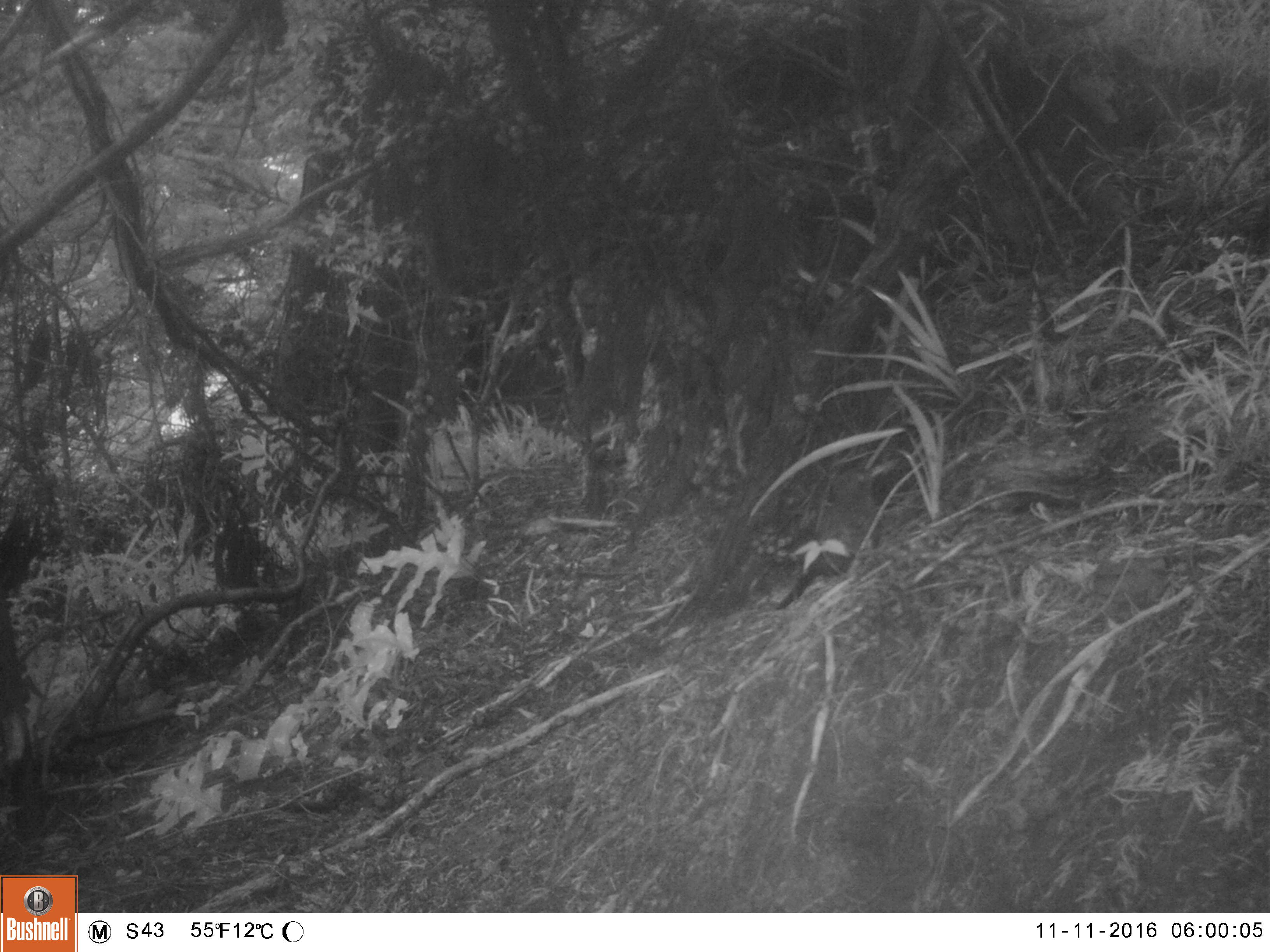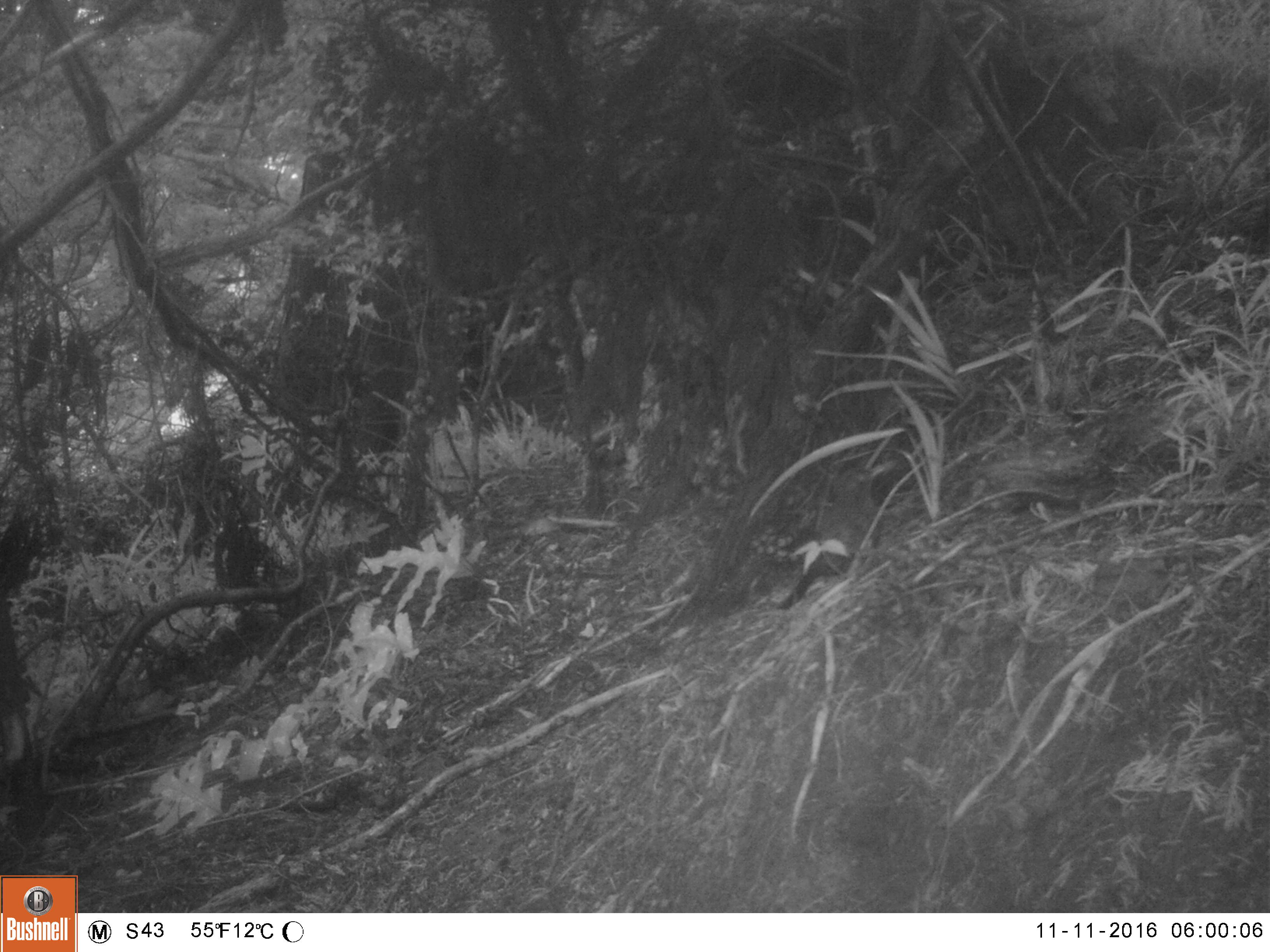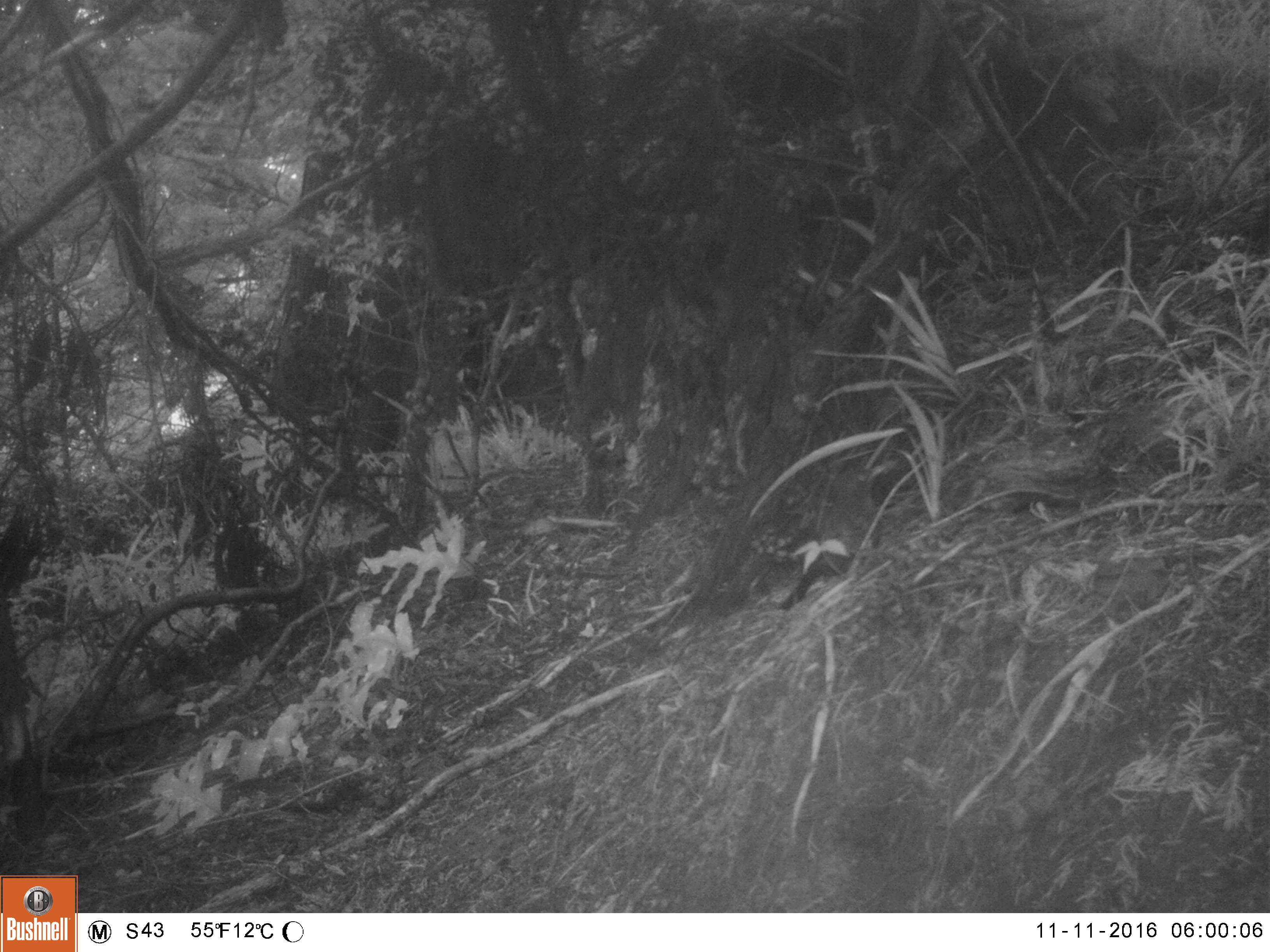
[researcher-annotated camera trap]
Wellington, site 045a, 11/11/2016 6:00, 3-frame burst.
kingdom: Animalia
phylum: Chordata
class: Aves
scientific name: Aves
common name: bird